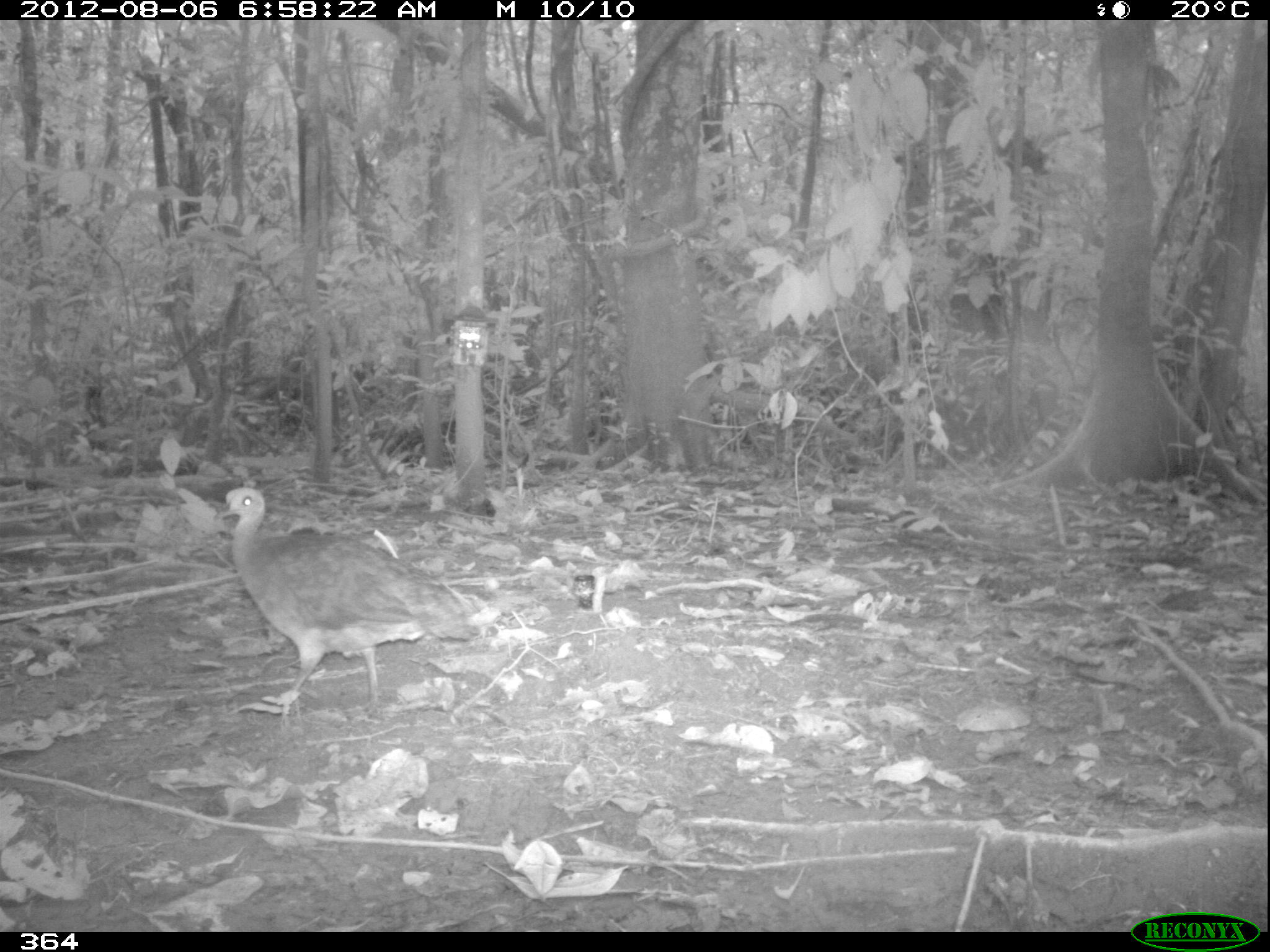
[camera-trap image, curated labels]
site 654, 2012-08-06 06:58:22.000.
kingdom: Animalia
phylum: Chordata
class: Aves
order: Galliformes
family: Phasianidae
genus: Alectoris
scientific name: Alectoris rufa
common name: red-legged partridge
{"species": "Alectoris rufa (red-legged partridge)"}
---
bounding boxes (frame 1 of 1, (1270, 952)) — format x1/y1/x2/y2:
alectoris rufa: 214/486/469/712